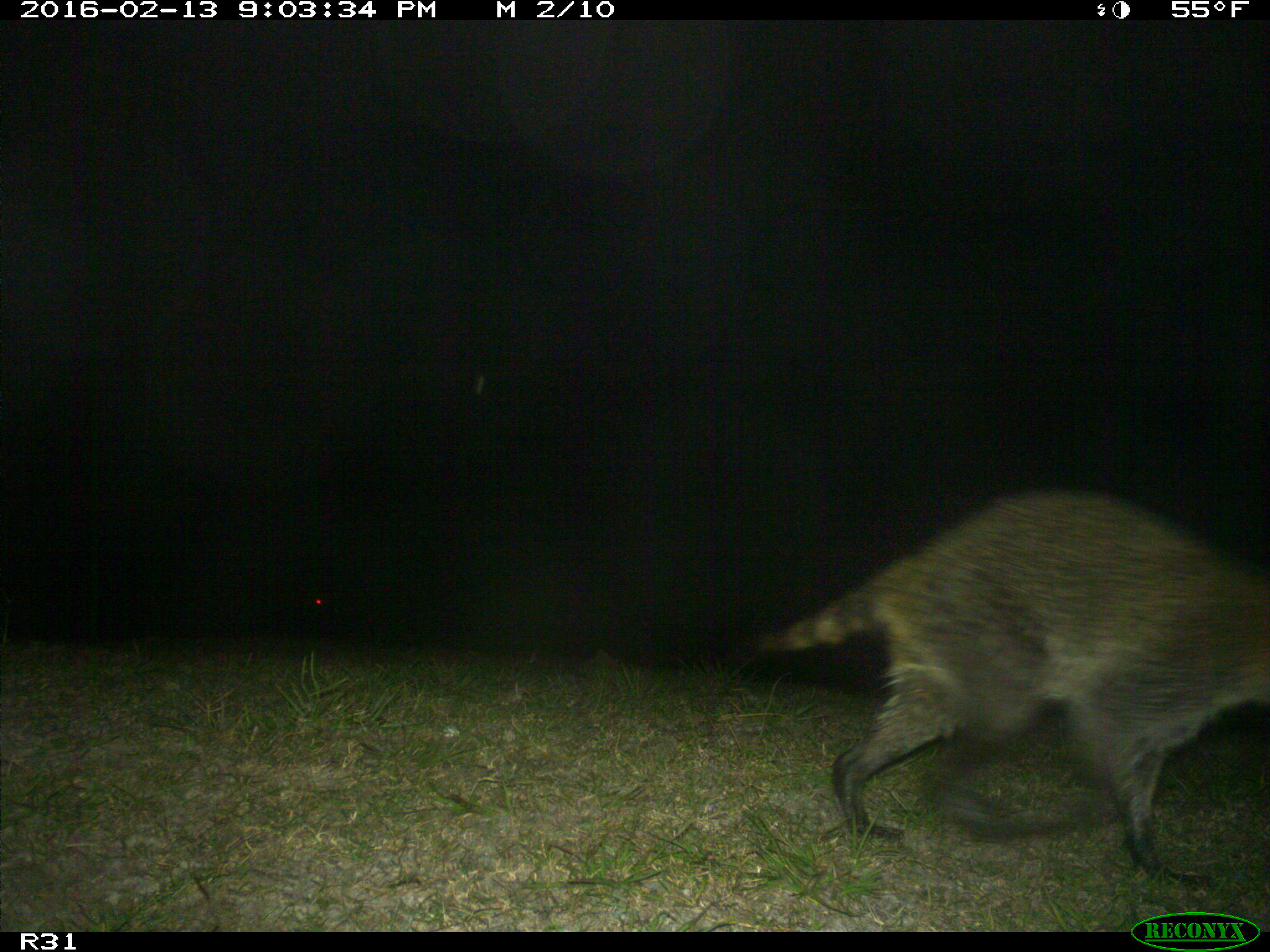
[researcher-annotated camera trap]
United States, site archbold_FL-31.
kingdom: Animalia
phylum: Chordata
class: Mammalia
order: Carnivora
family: Procyonidae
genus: Procyon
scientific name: Procyon lotor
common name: common raccoon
Procyon lotor (common raccoon).